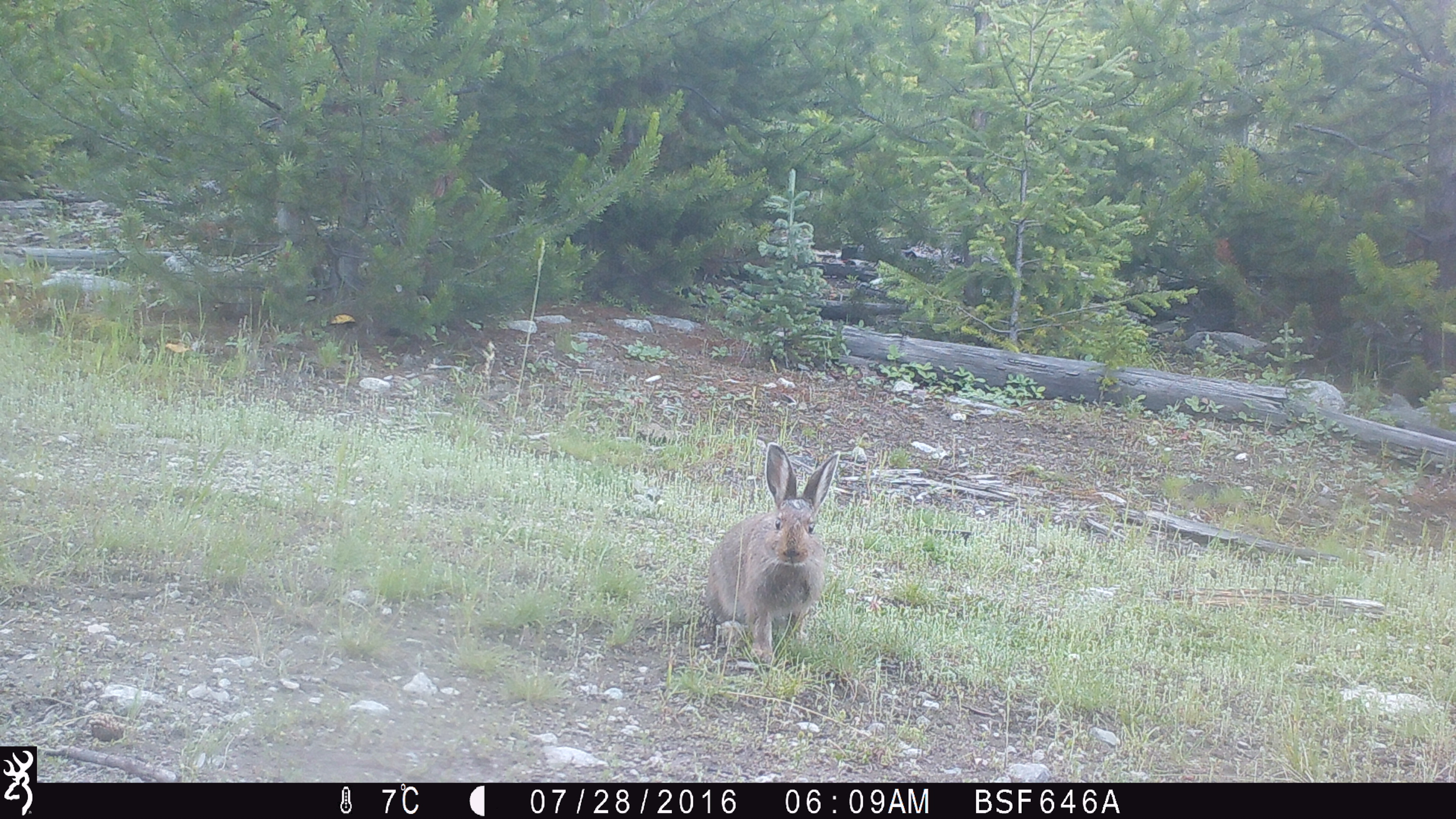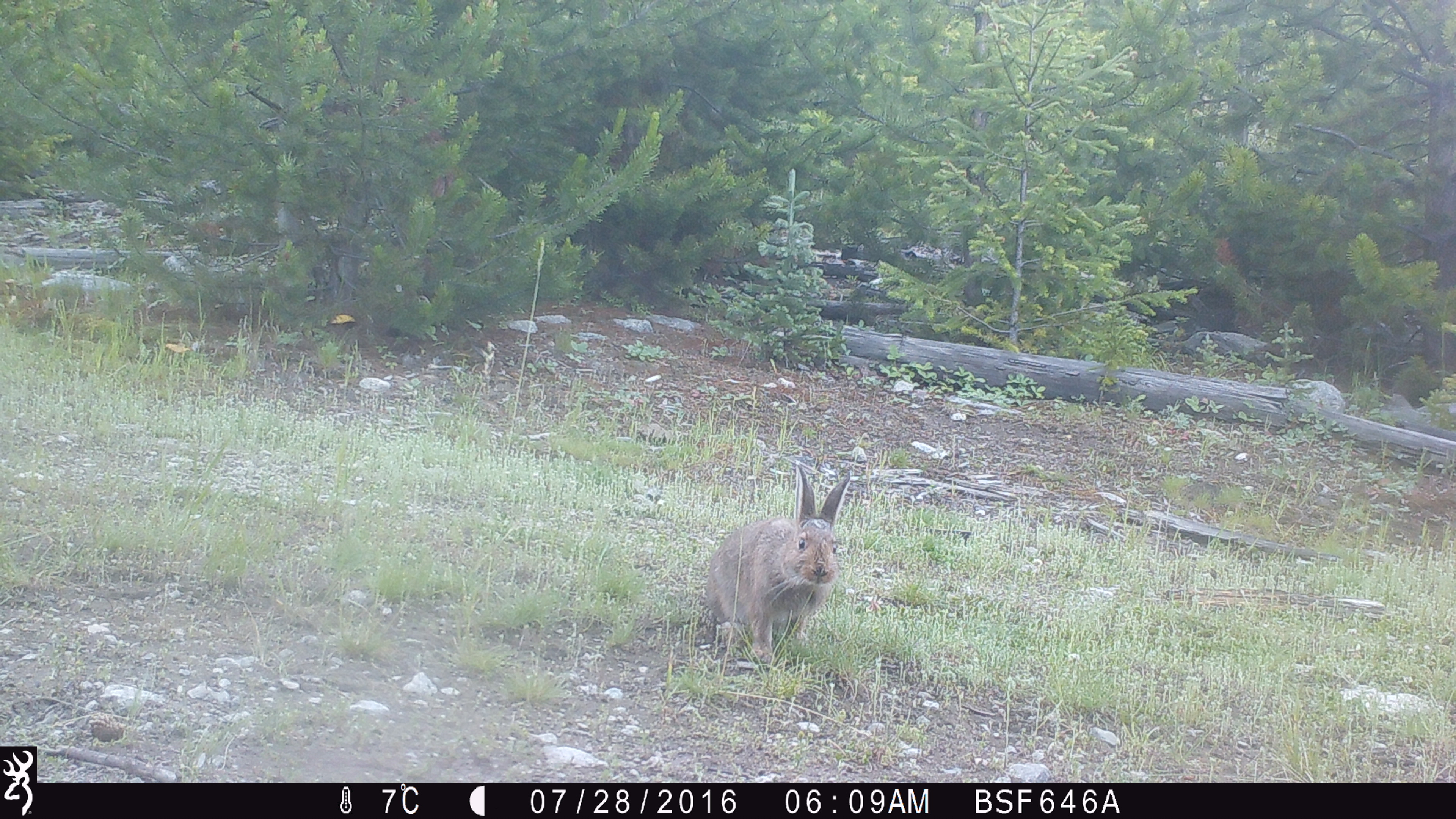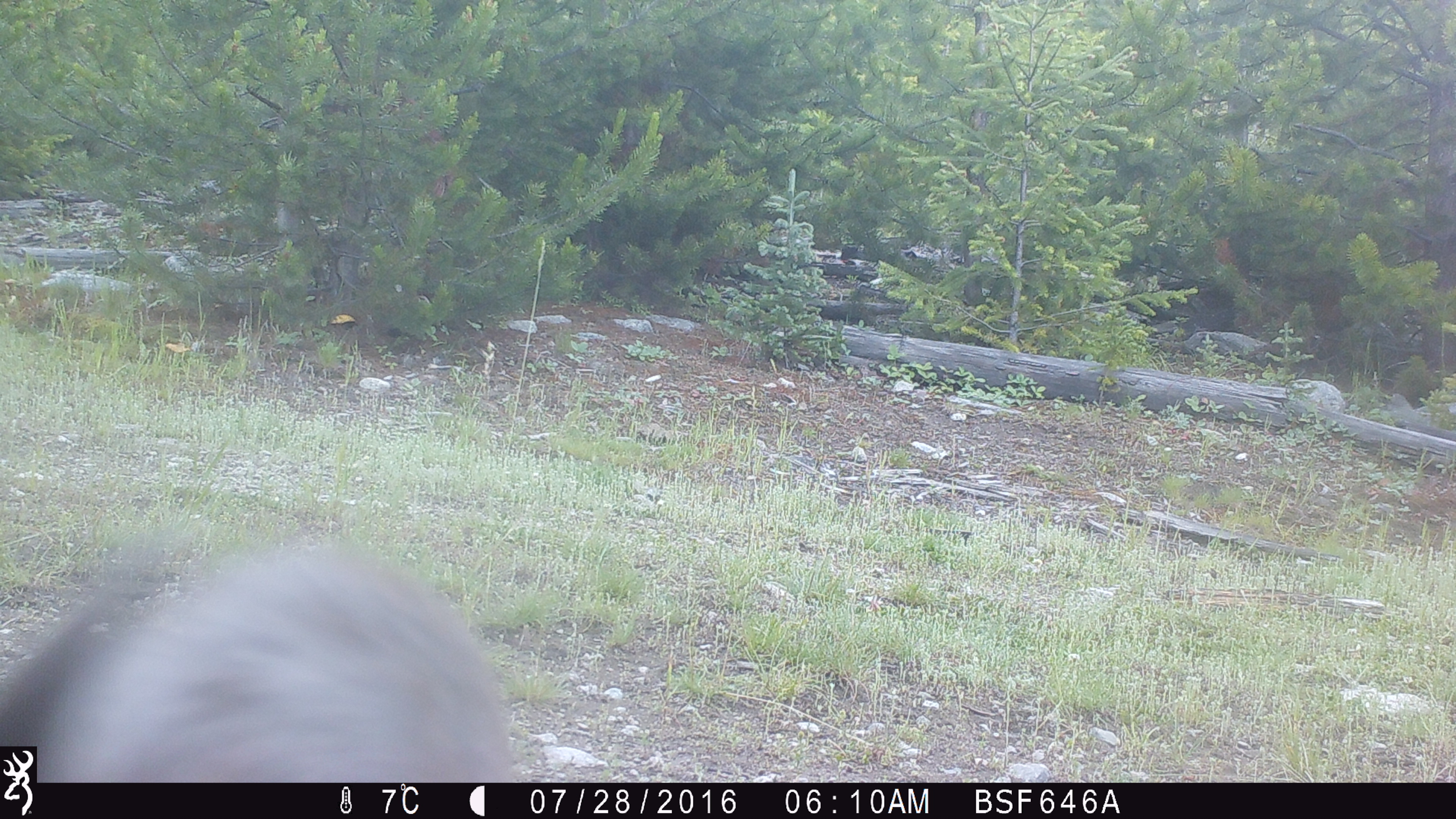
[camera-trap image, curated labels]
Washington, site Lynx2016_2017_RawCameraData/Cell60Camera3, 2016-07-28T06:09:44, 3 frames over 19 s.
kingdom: Animalia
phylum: Chordata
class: Mammalia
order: Lagomorpha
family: Leporidae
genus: Lepus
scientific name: Lepus americanus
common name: snowshoe hare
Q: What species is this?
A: Lepus americanus (snowshoe hare).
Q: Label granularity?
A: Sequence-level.